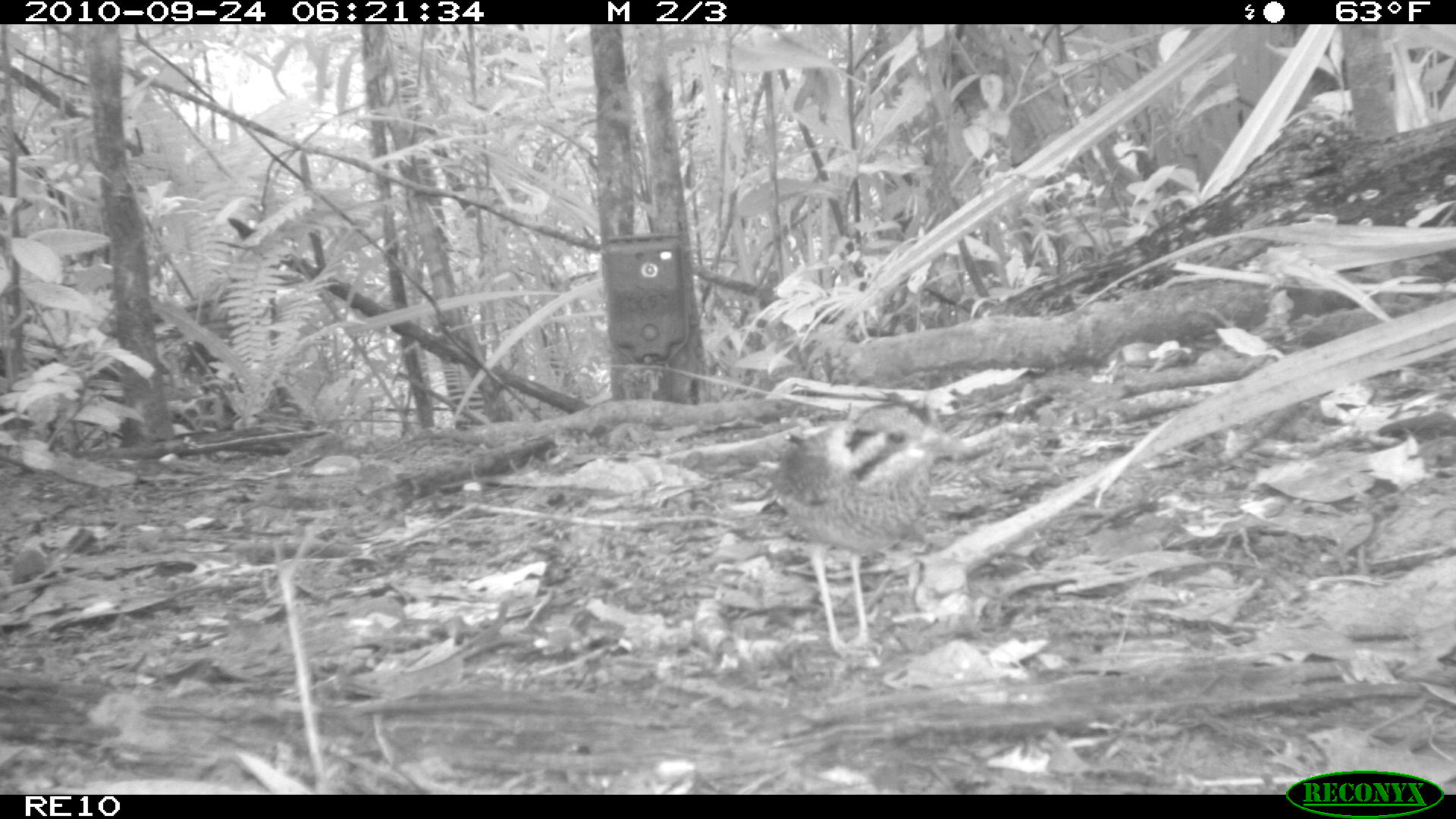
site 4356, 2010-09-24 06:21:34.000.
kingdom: Animalia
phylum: Chordata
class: Aves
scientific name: Aves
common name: bird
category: unknown bird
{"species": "unknown bird (bird) (Aves)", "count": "1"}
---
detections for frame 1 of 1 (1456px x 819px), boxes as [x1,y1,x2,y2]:
unknown bird: [763,407,941,660]